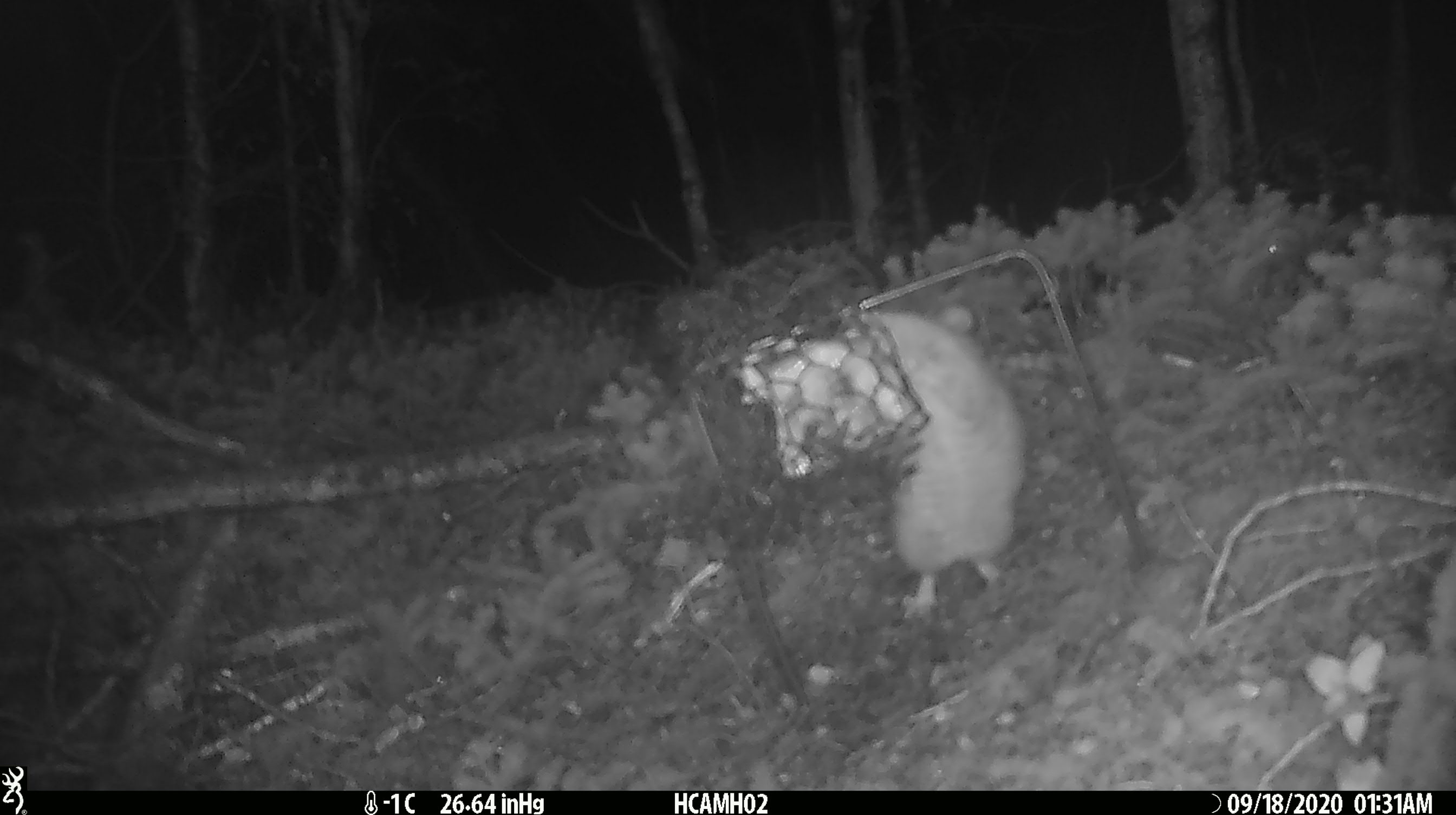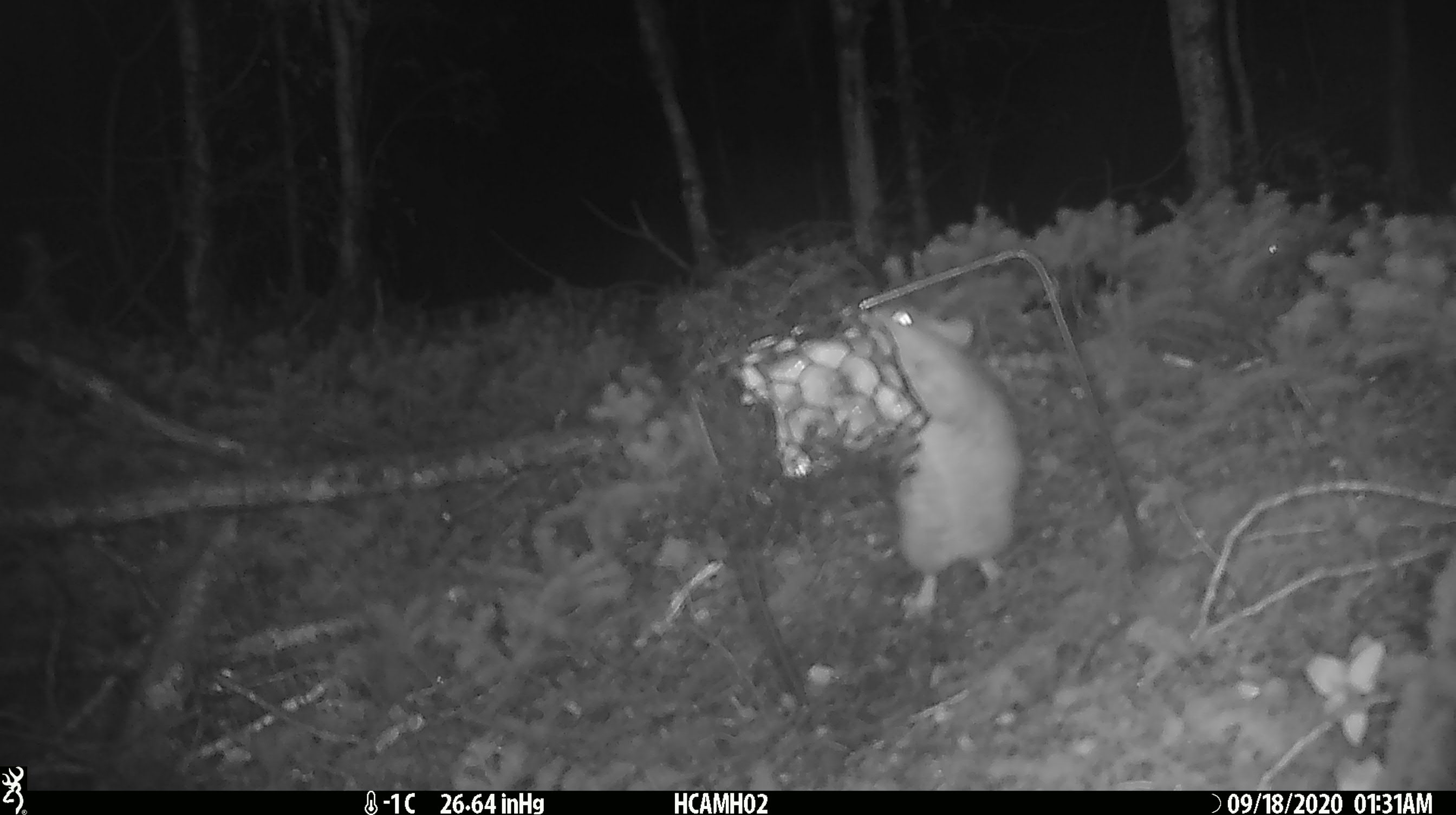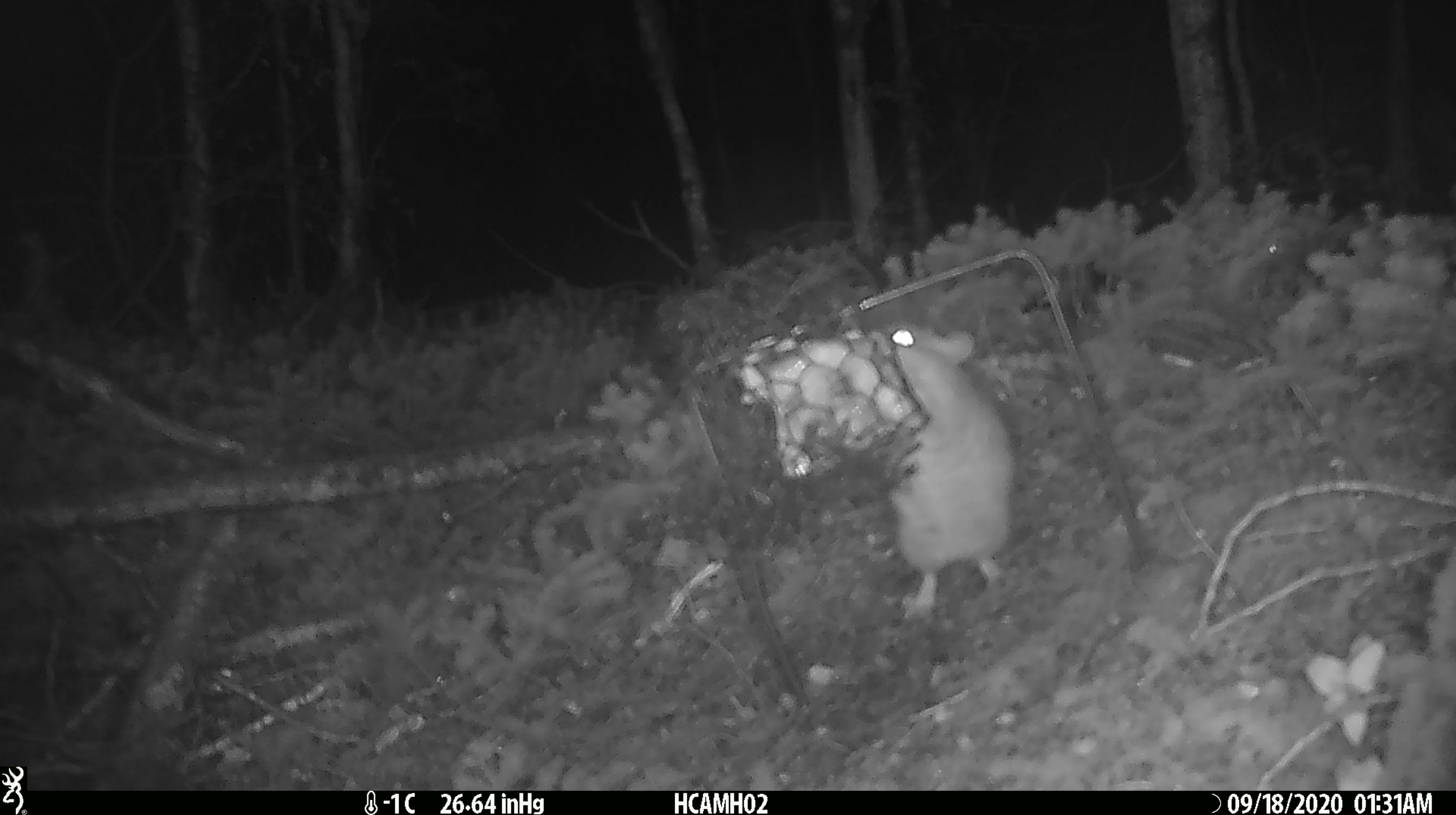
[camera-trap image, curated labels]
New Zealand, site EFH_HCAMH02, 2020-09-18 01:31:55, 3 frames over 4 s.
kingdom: Animalia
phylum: Chordata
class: Mammalia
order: Rodentia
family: Muridae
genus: Rattus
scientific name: Rattus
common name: rat